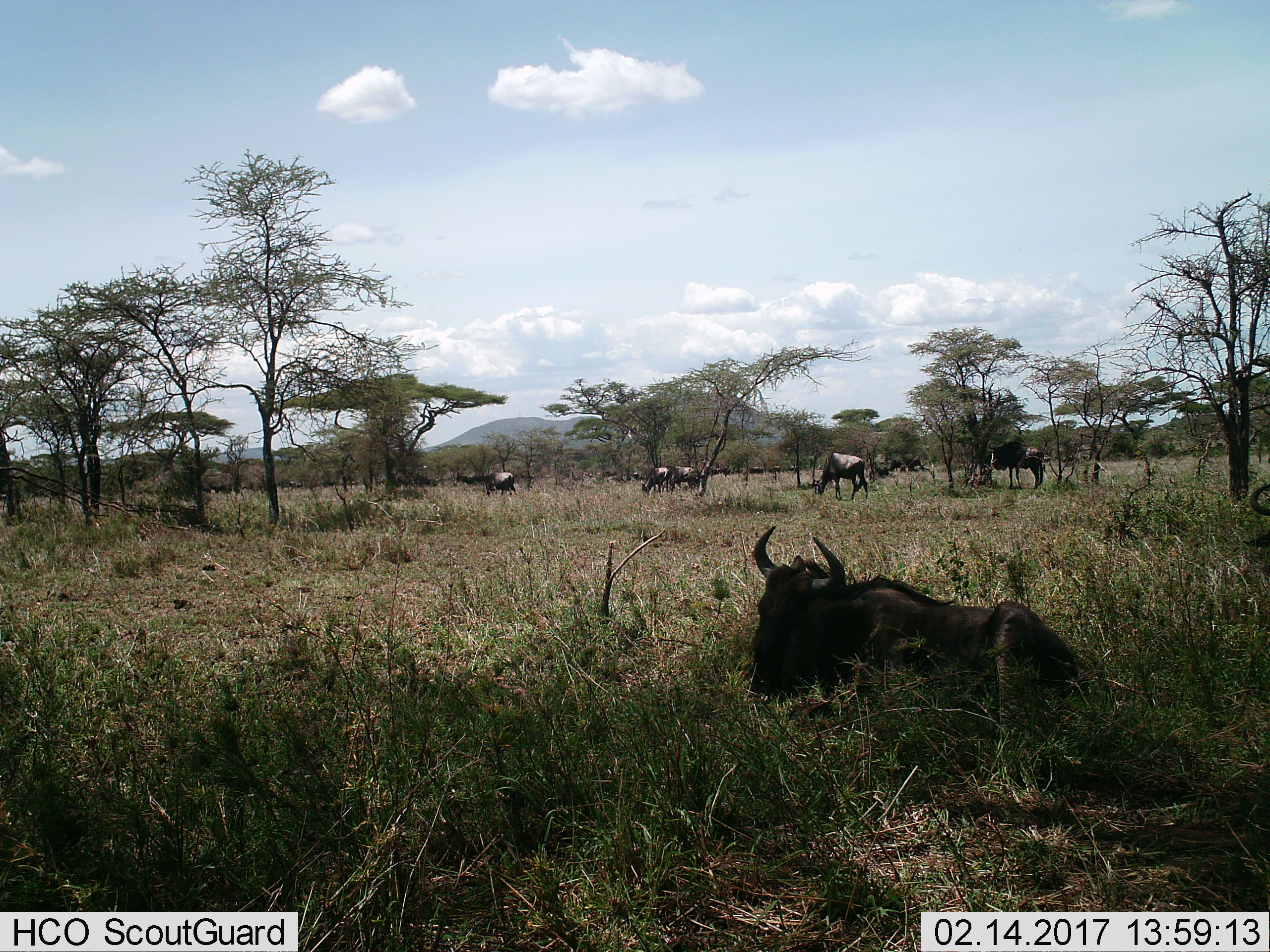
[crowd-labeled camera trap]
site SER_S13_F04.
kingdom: Animalia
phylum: Chordata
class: Mammalia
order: Artiodactyla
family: Bovidae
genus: Connochaetes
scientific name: Connochaetes taurinus taurinus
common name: blue wildebeest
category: wildebeestblue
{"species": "wildebeestblue (blue wildebeest) (Connochaetes taurinus taurinus)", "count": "11-50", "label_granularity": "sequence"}